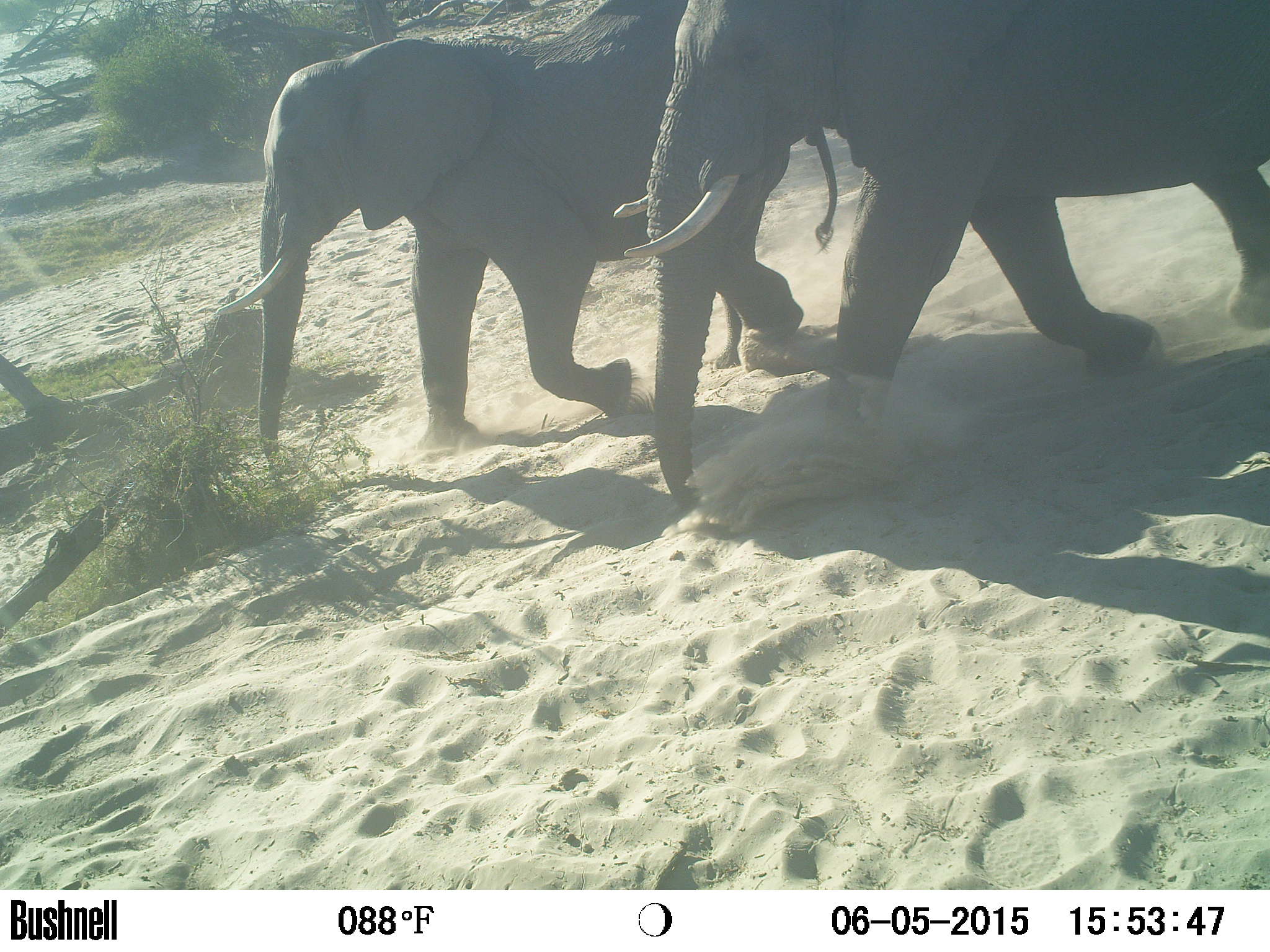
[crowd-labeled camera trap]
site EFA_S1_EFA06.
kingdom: Animalia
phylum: Chordata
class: Mammalia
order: Proboscidea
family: Elephantidae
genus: Loxodonta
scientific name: Loxodonta africana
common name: african bush elephant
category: elephant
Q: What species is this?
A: Elephant (african bush elephant) (Loxodonta africana).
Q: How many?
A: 2.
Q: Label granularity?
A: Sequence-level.